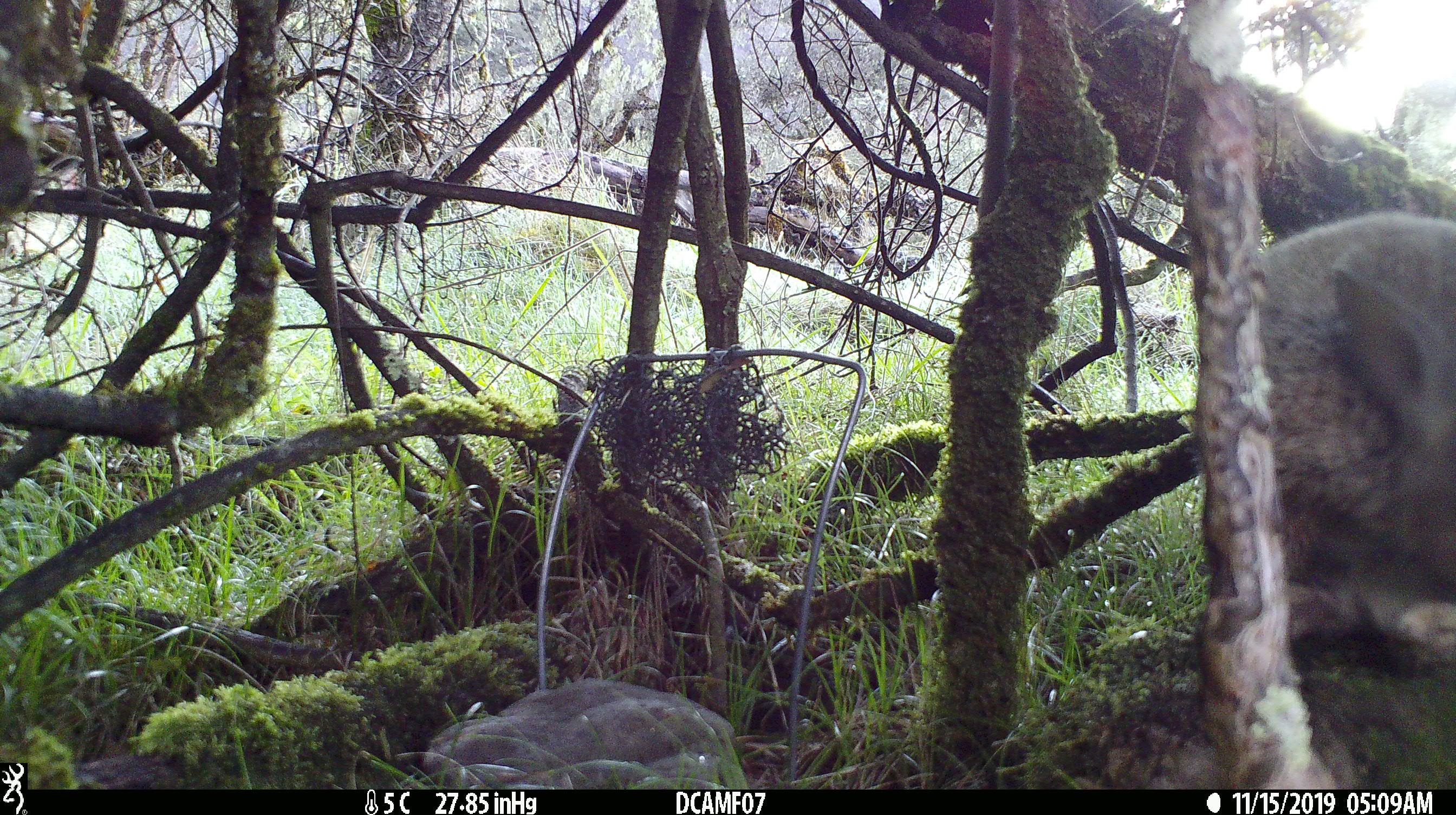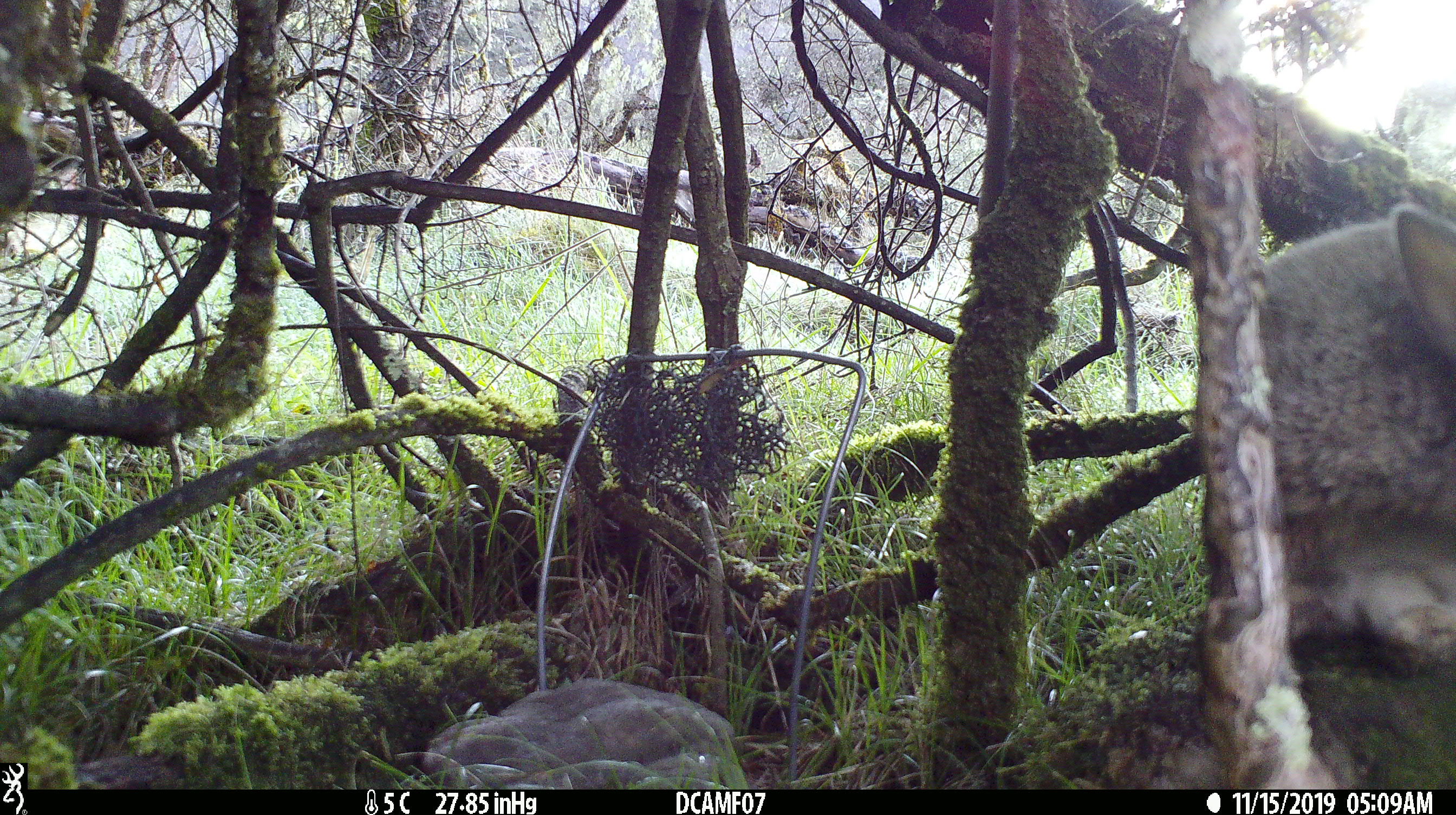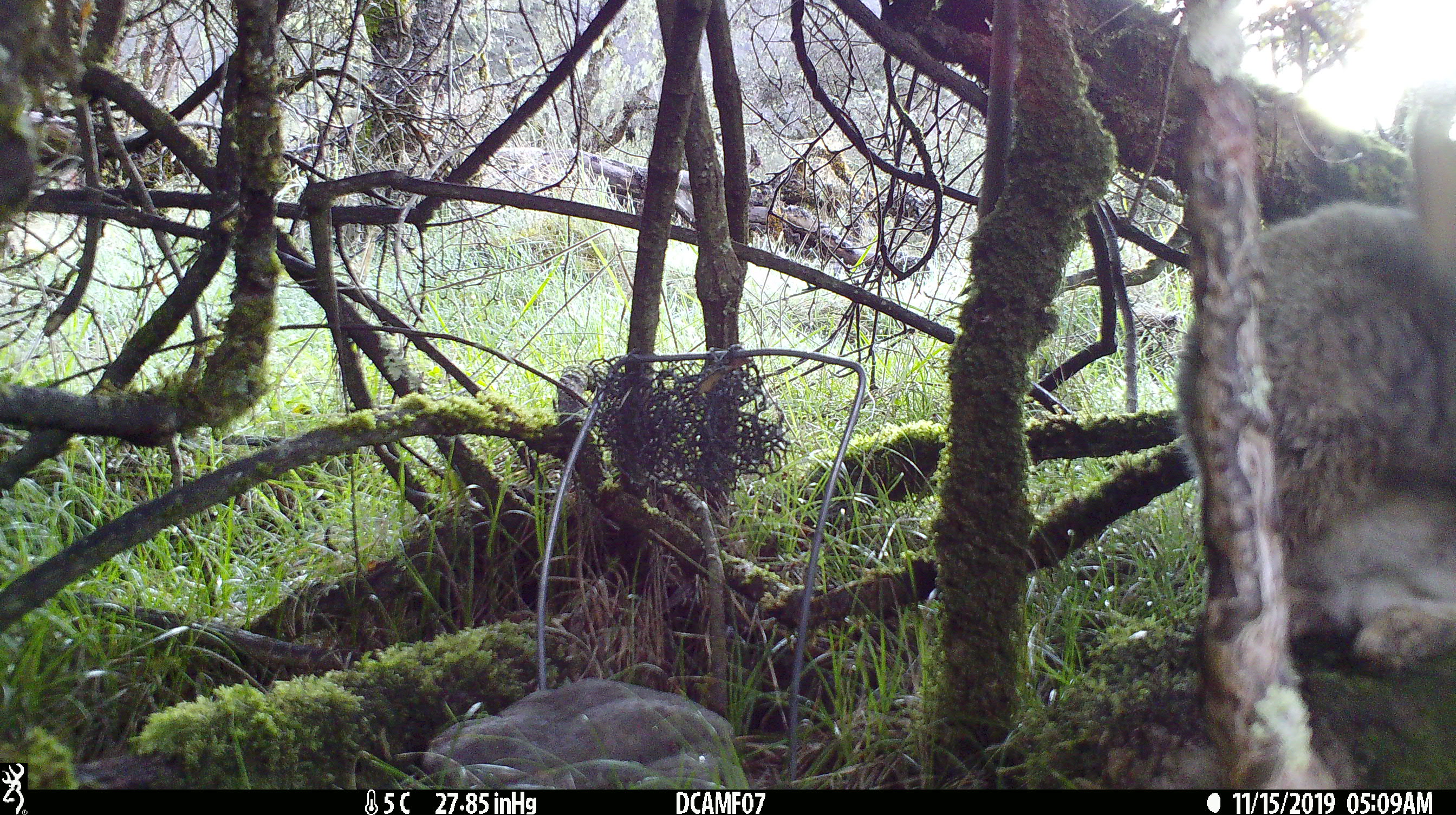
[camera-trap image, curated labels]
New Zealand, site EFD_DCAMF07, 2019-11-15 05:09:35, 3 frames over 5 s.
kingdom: Animalia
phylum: Chordata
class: Mammalia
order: Lagomorpha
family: Leporidae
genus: Oryctolagus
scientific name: Oryctolagus cuniculus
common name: european rabbit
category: rabbit